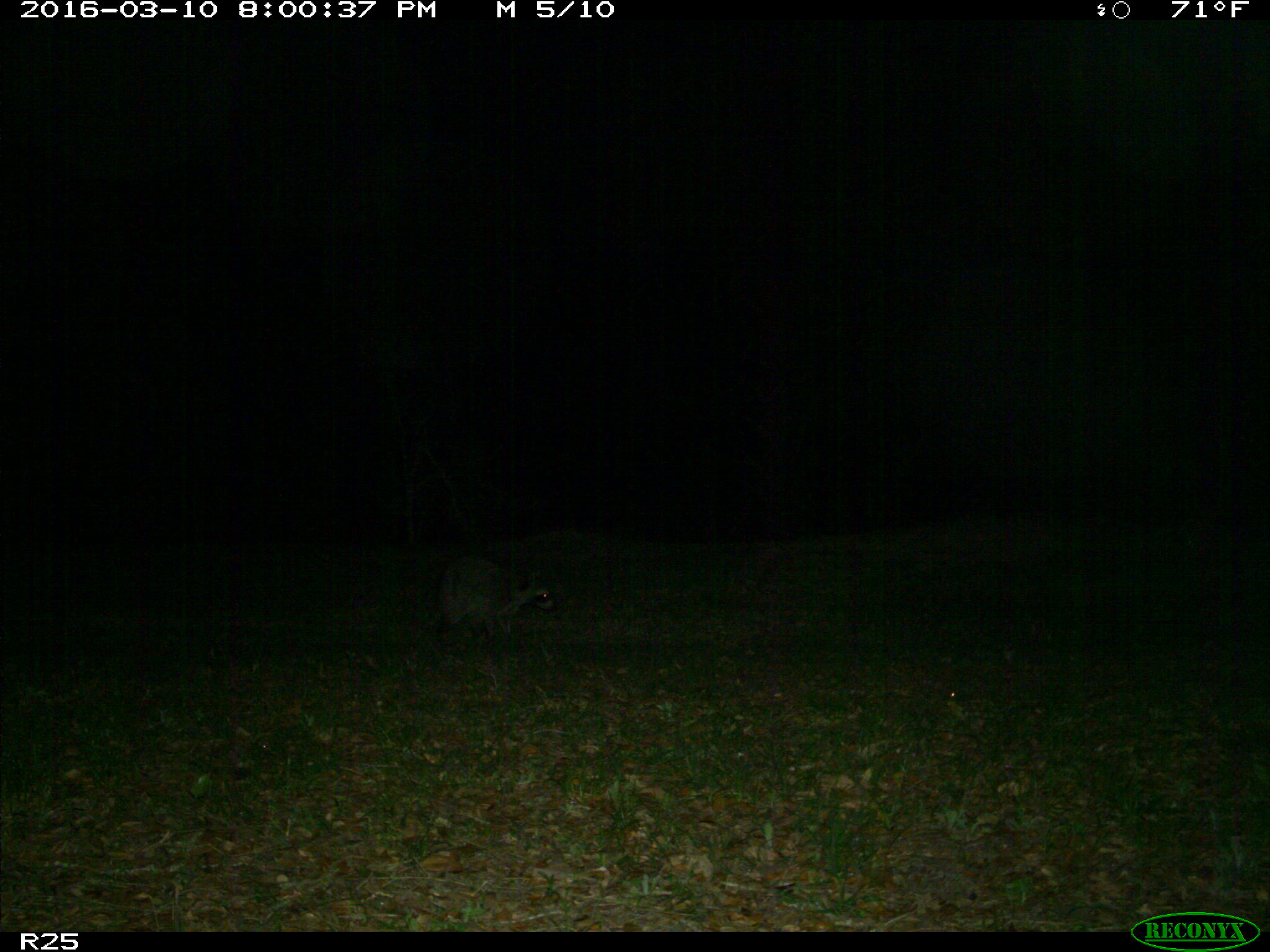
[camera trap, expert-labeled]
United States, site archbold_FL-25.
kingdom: Animalia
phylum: Chordata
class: Mammalia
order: Carnivora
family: Procyonidae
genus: Procyon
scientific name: Procyon lotor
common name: common raccoon